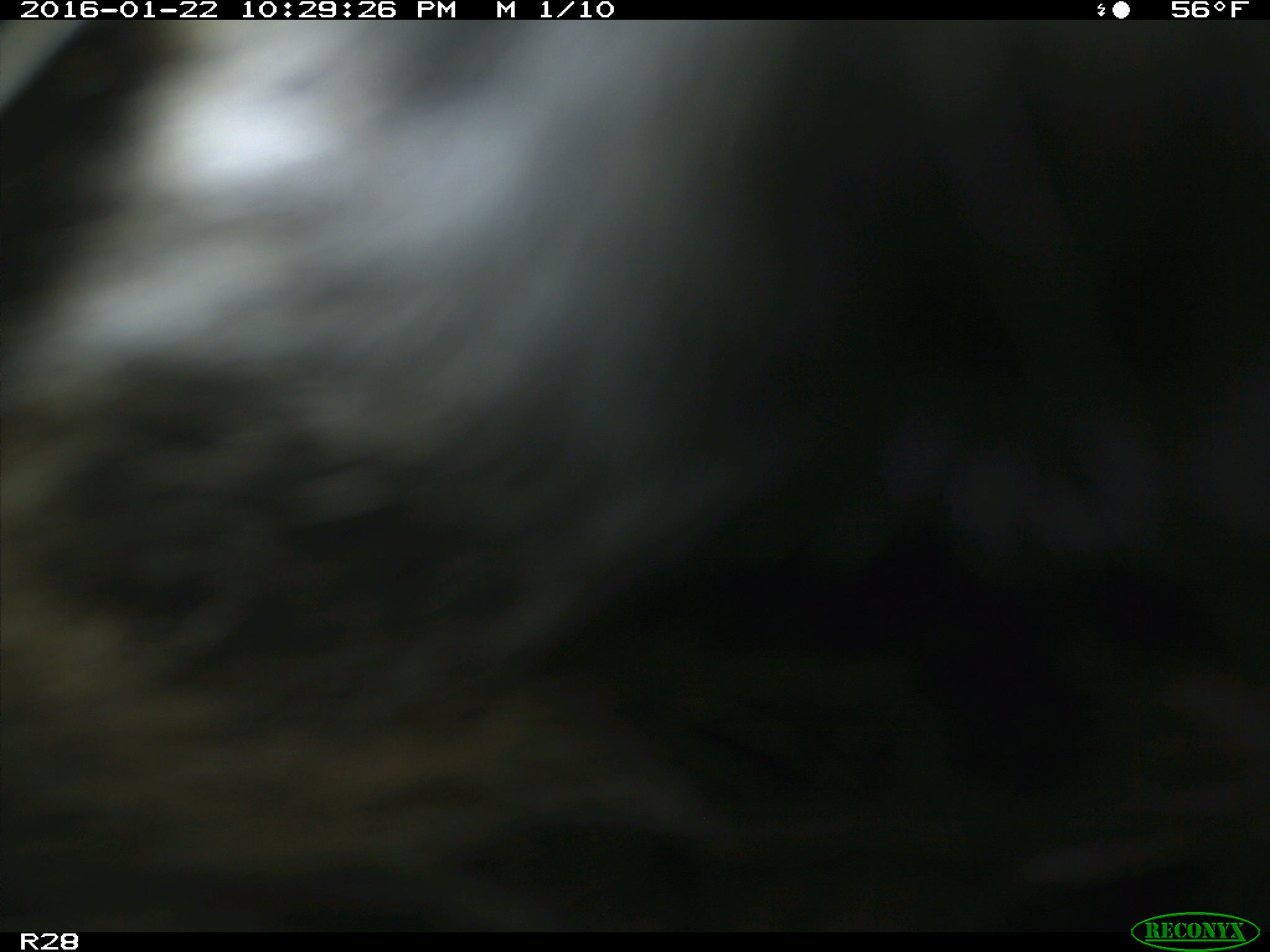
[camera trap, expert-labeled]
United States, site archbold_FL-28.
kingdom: Animalia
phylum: Chordata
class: Mammalia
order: Carnivora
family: Procyonidae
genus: Procyon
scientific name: Procyon lotor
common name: common raccoon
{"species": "Procyon lotor (common raccoon)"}